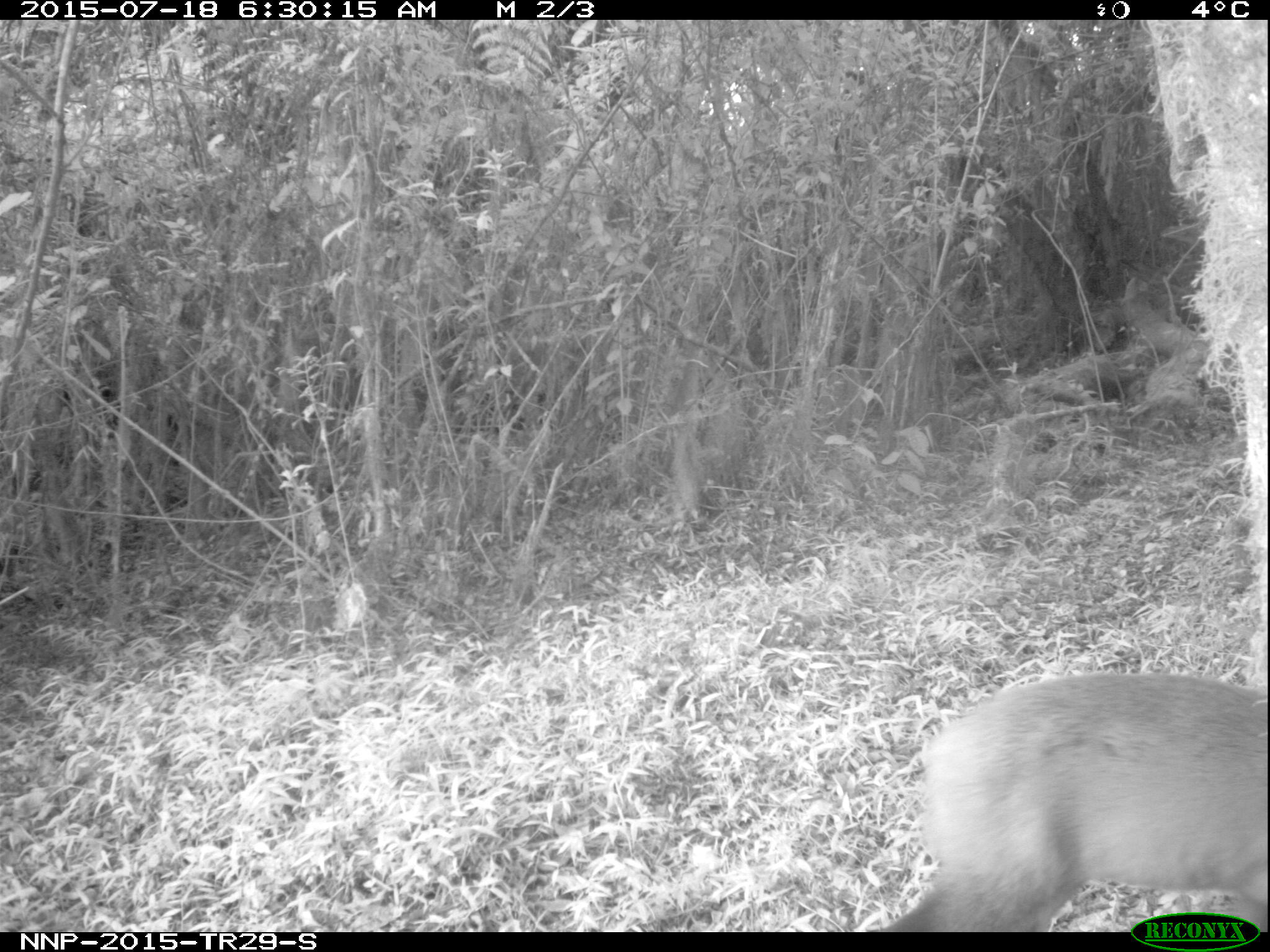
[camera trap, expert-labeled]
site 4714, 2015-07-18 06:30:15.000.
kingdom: Animalia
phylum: Chordata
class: Mammalia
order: Artiodactyla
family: Bovidae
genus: Cephalophus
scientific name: Cephalophus nigrifrons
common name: black-fronted duiker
Cephalophus nigrifrons (black-fronted duiker), count 1.